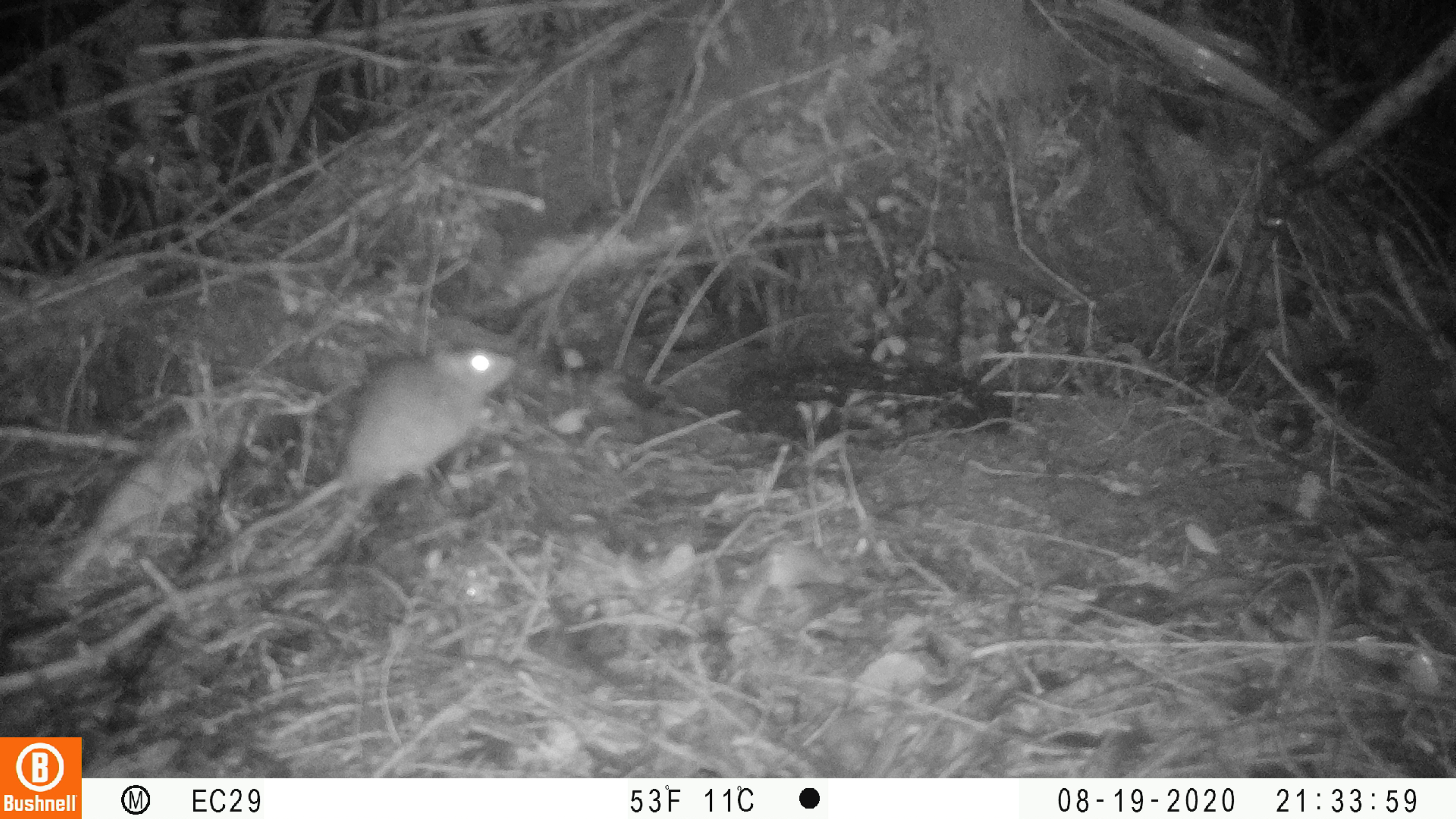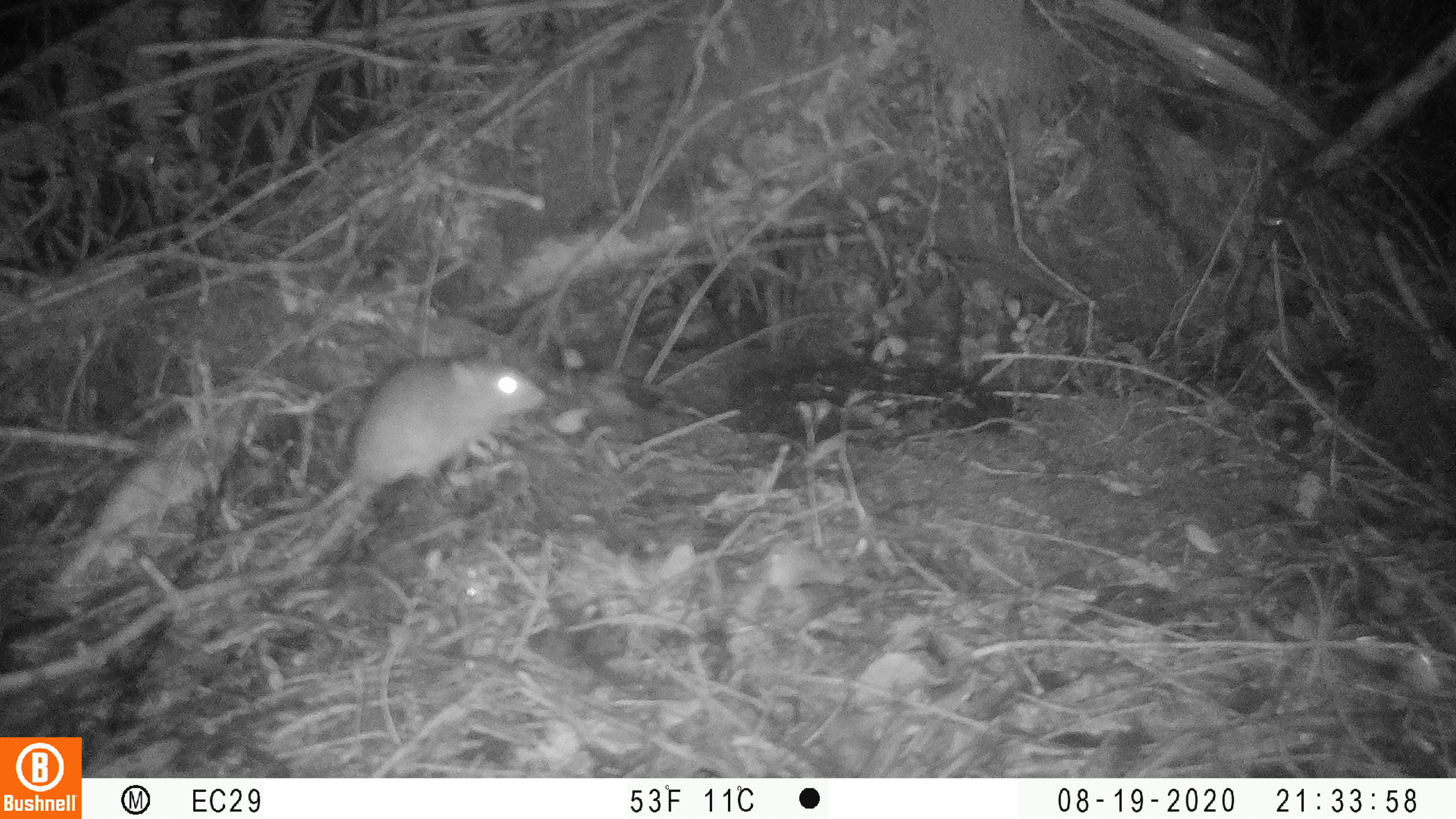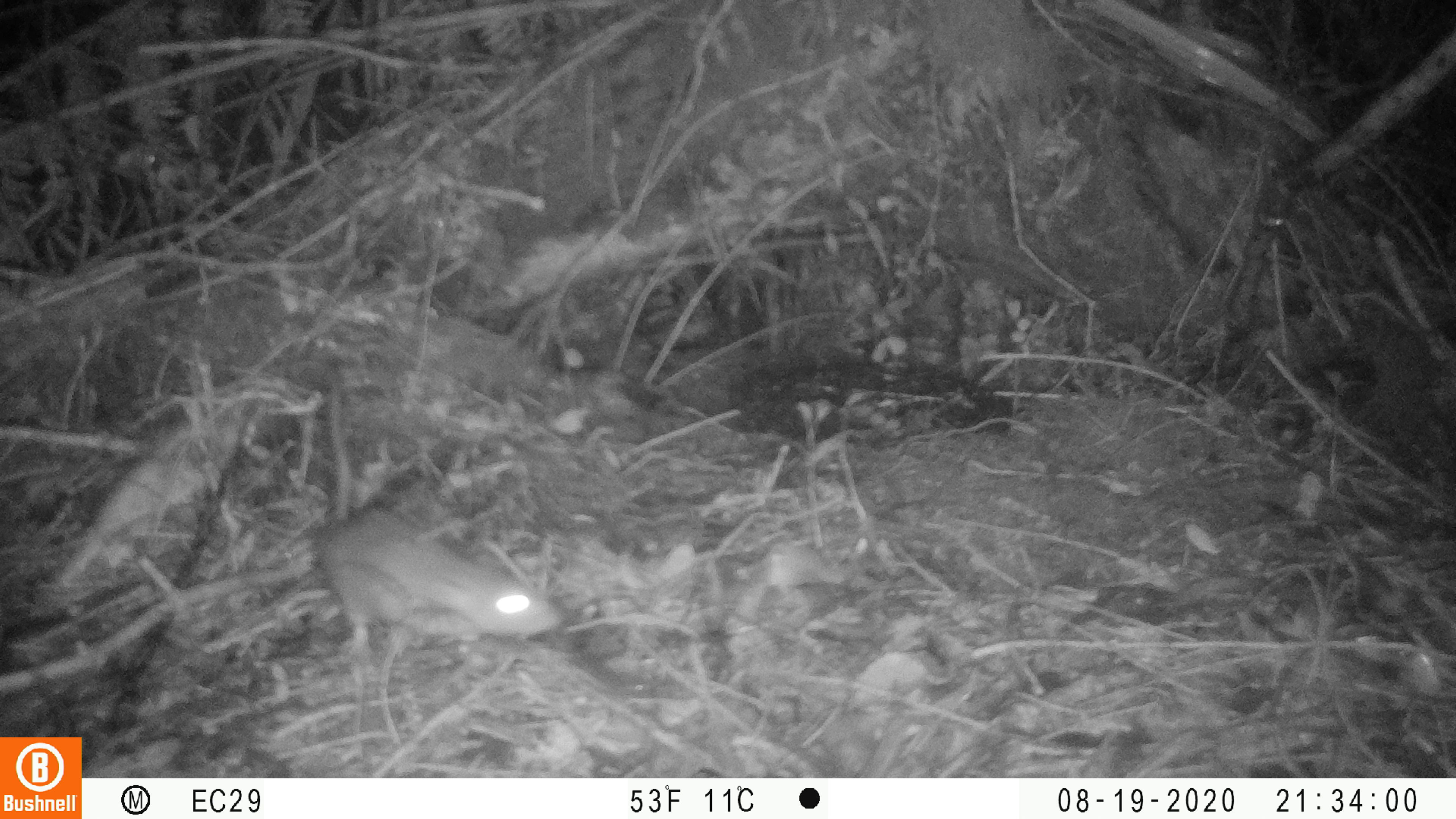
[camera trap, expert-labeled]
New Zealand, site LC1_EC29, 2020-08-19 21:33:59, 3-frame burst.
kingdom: Animalia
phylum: Chordata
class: Mammalia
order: Rodentia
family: Muridae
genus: Rattus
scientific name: Rattus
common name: rat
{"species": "rat (Rattus)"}